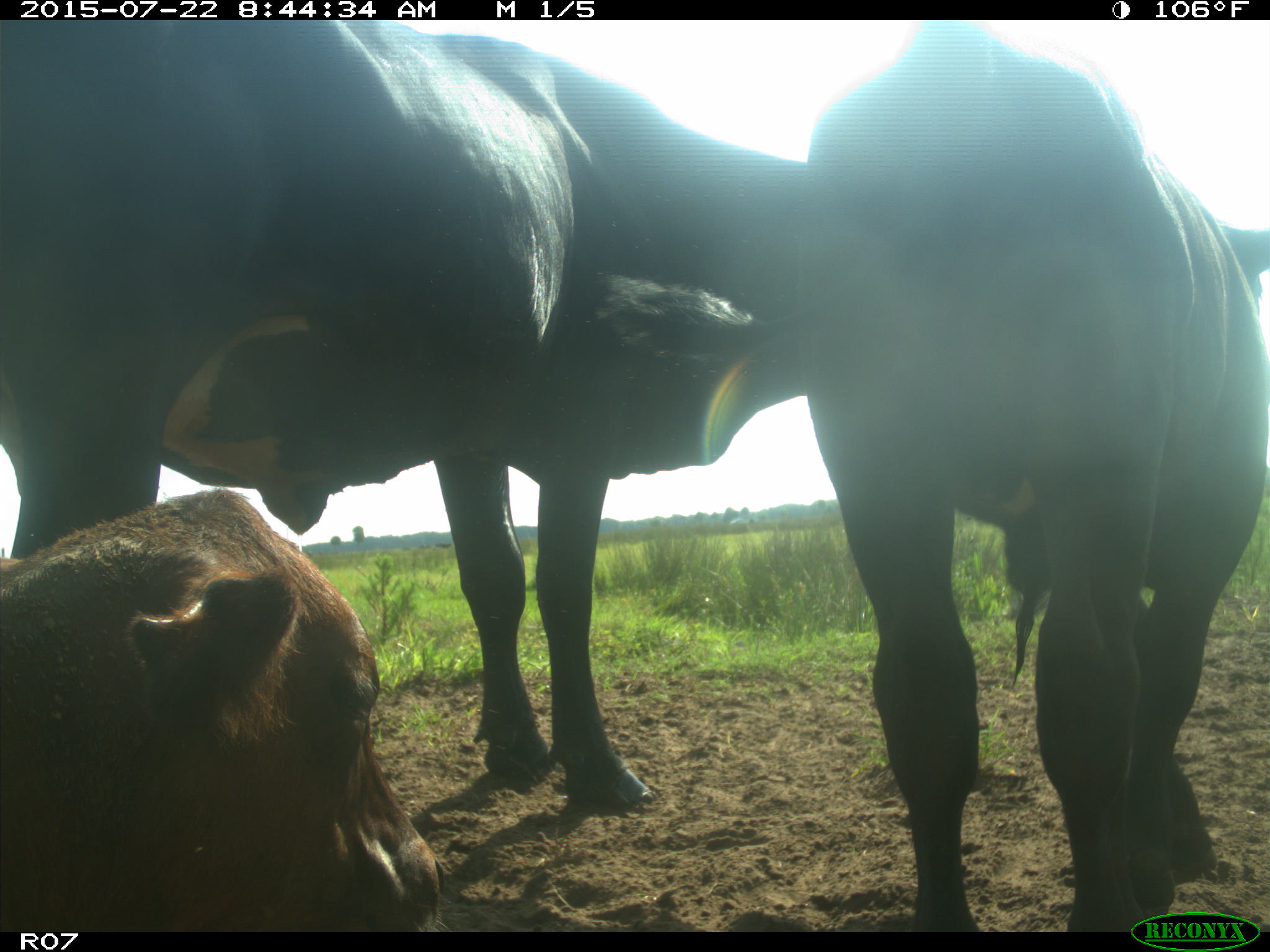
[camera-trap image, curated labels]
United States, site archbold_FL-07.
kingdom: Animalia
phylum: Chordata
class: Mammalia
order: Artiodactyla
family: Cervidae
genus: Odocoileus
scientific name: Odocoileus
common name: deer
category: unidentified deer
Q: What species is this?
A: Unidentified deer (deer) (Odocoileus).